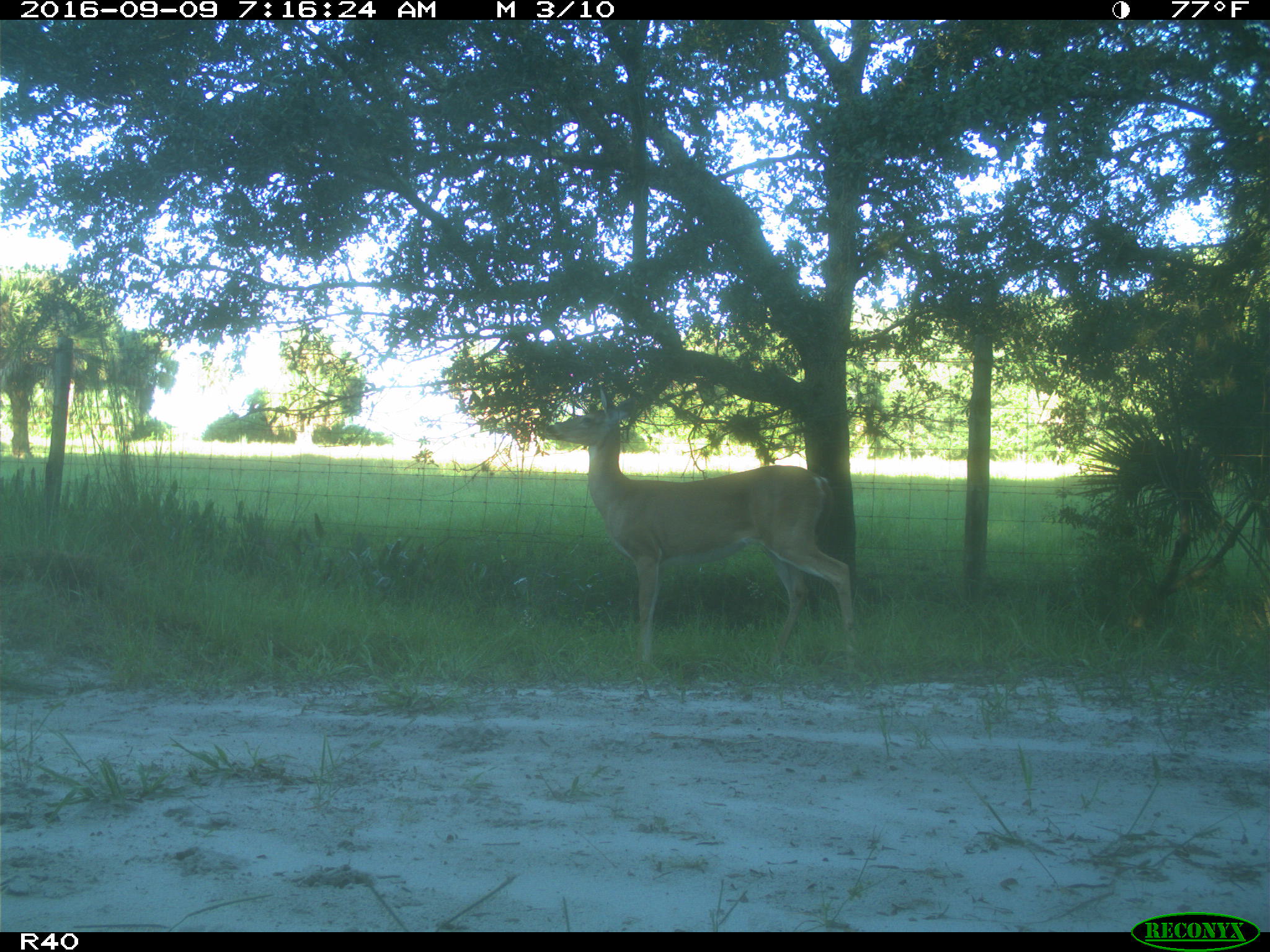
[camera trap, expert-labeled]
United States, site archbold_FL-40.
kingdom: Animalia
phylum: Chordata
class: Mammalia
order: Artiodactyla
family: Cervidae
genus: Odocoileus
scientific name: Odocoileus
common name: deer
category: unidentified deer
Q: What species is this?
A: Unidentified deer (deer) (Odocoileus).